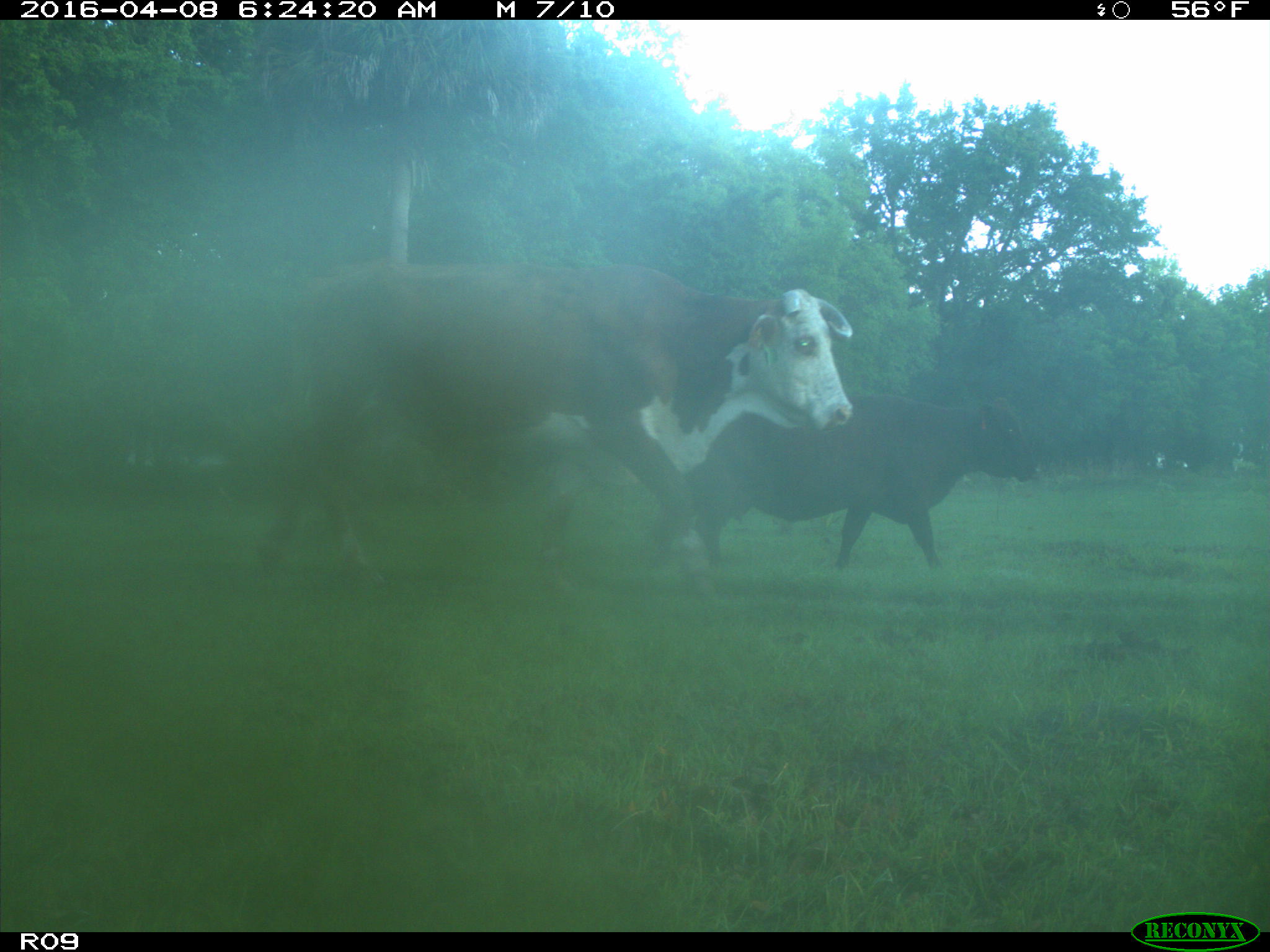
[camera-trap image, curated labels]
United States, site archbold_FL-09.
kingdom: Animalia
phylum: Chordata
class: Mammalia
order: Artiodactyla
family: Bovidae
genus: Bos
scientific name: Bos taurus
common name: domestic cow